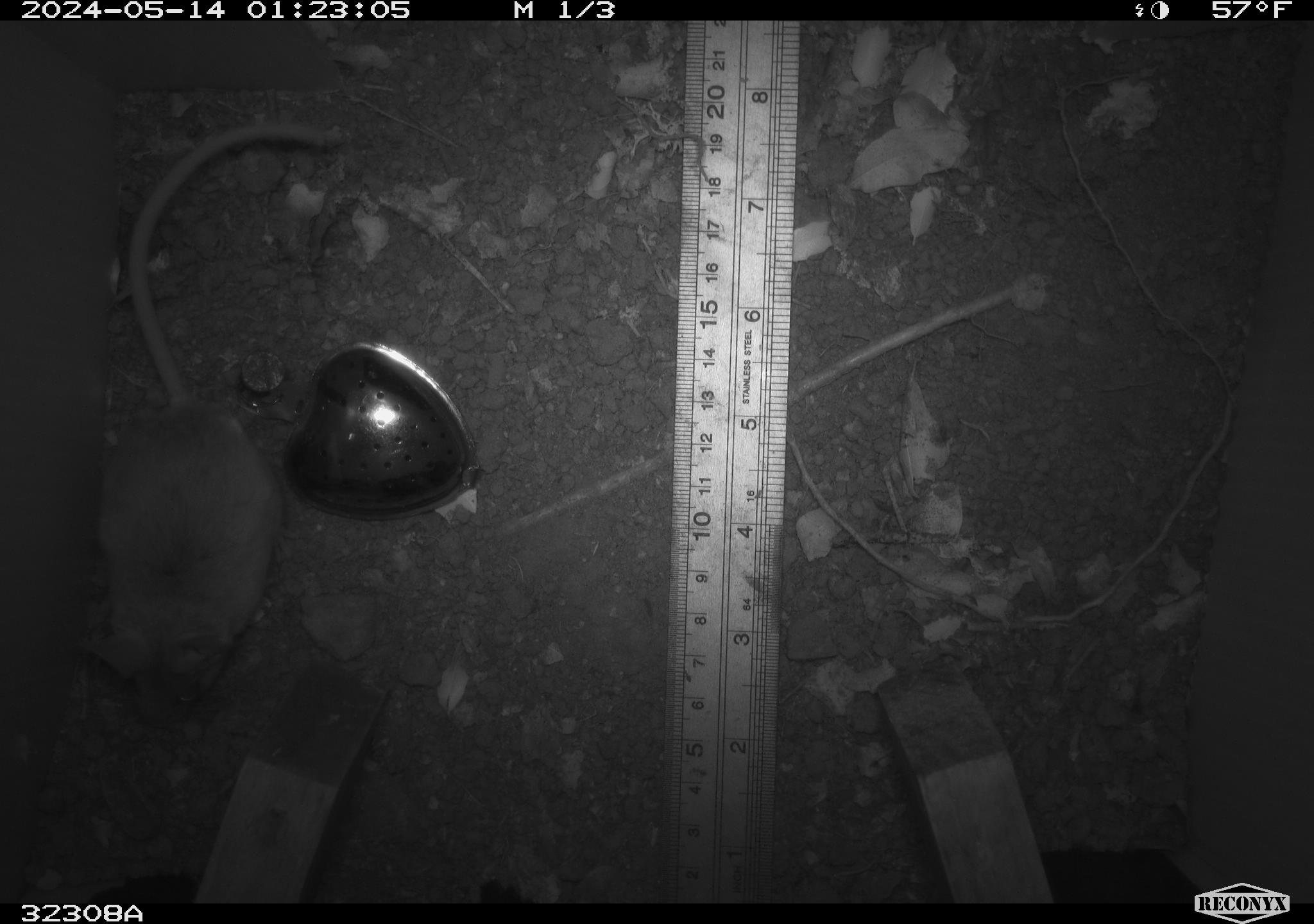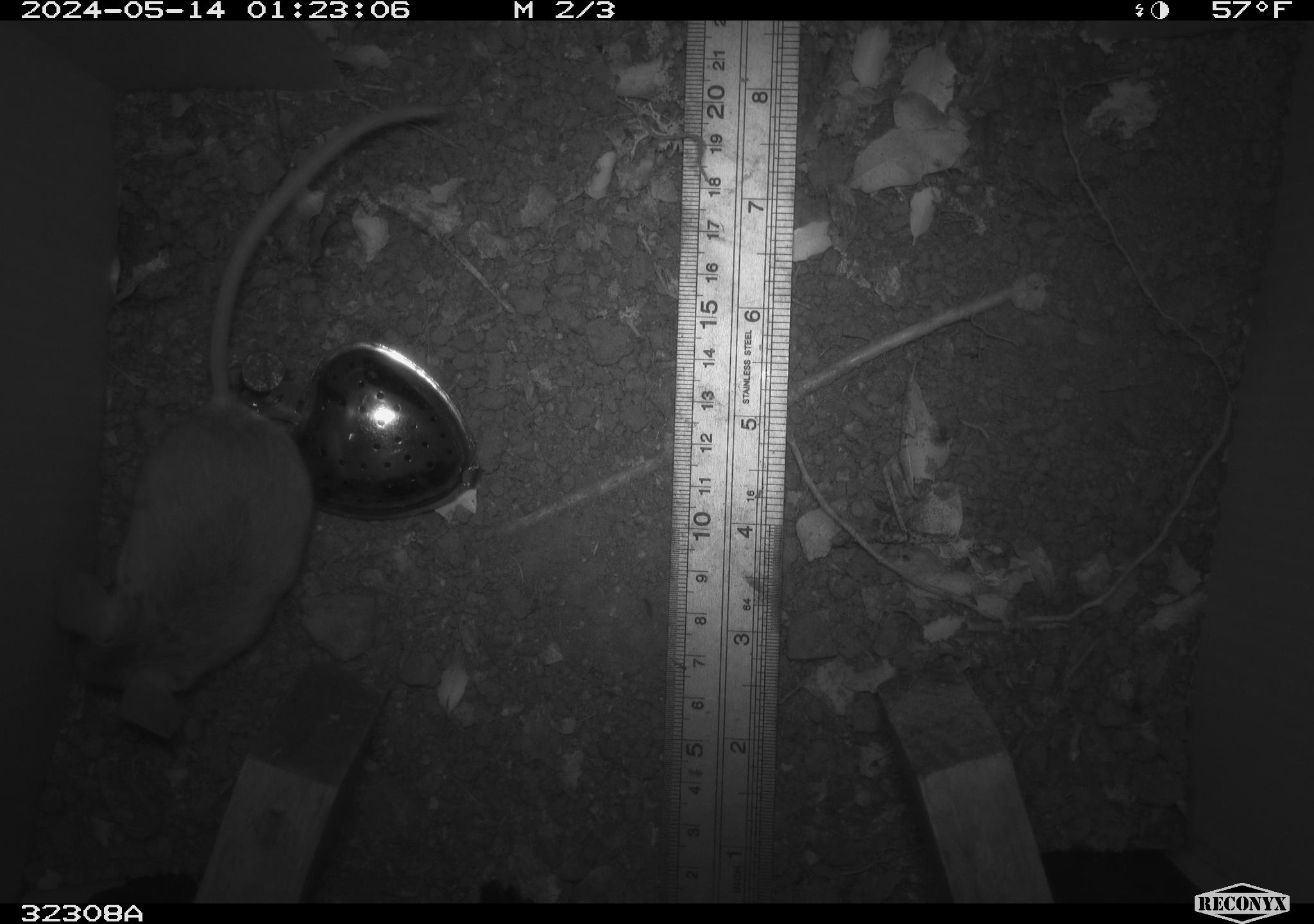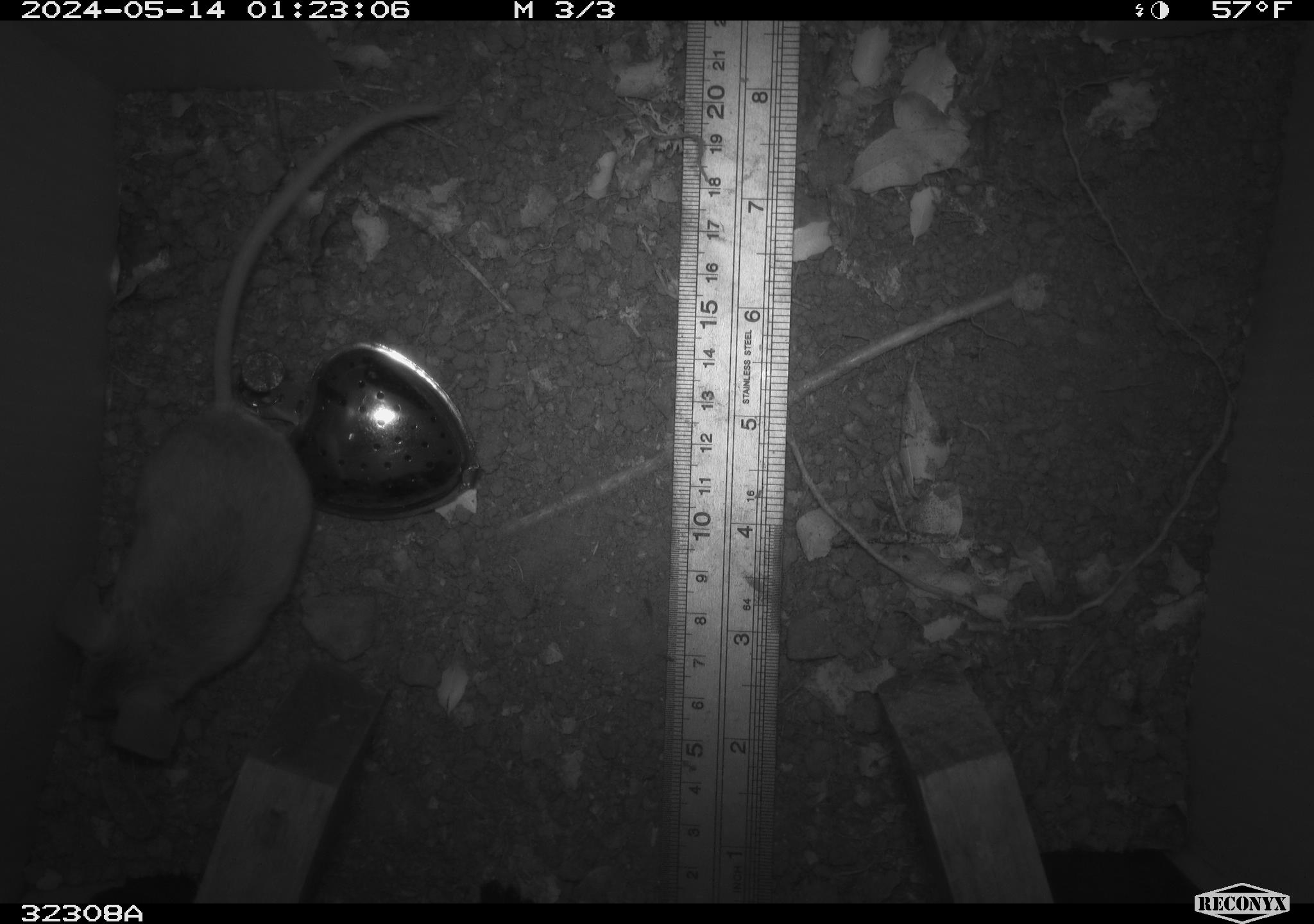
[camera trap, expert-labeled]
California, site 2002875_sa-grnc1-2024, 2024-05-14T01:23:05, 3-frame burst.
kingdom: Animalia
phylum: Chordata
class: Mammalia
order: Rodentia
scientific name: Rodentia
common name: rodent